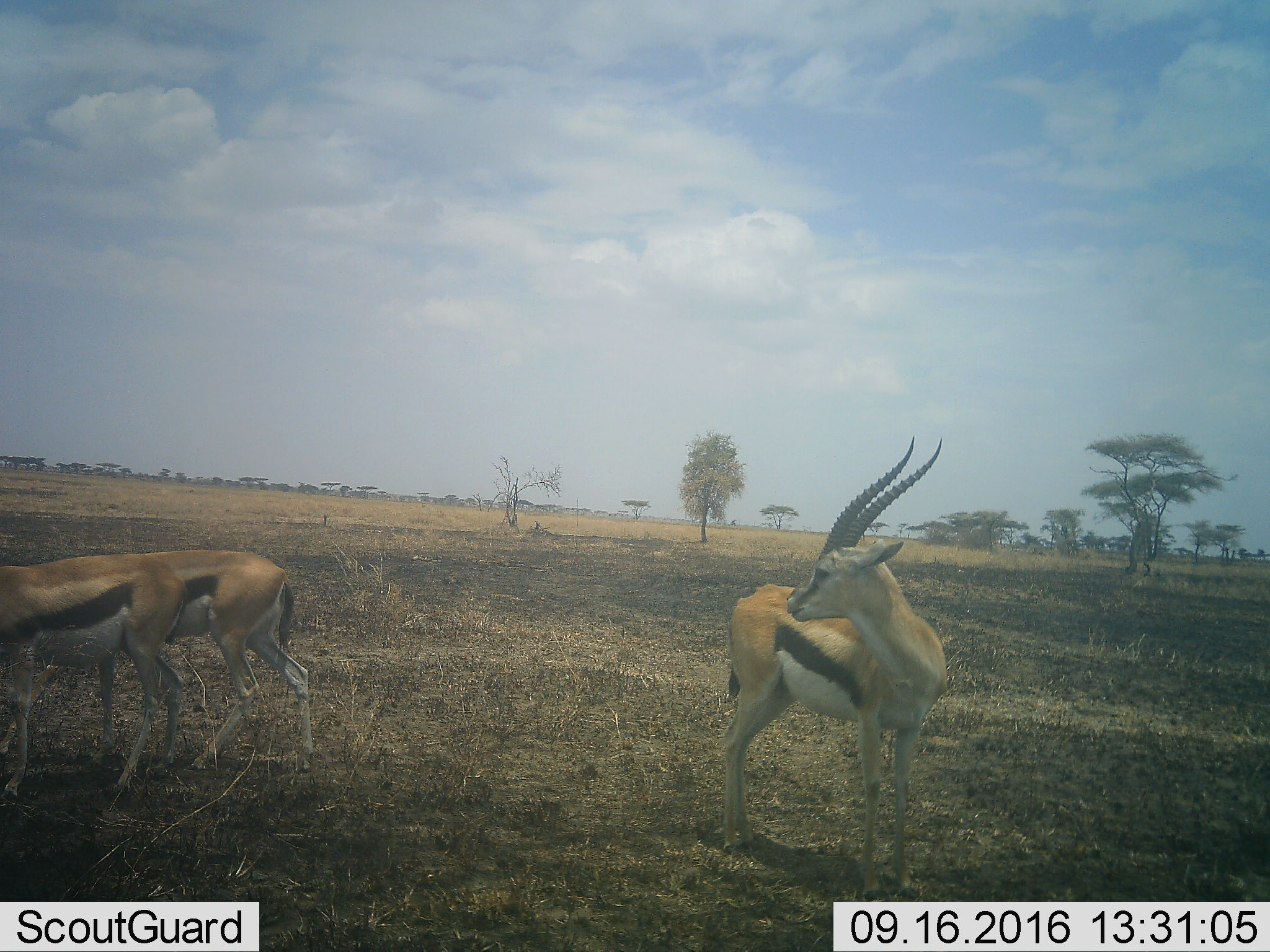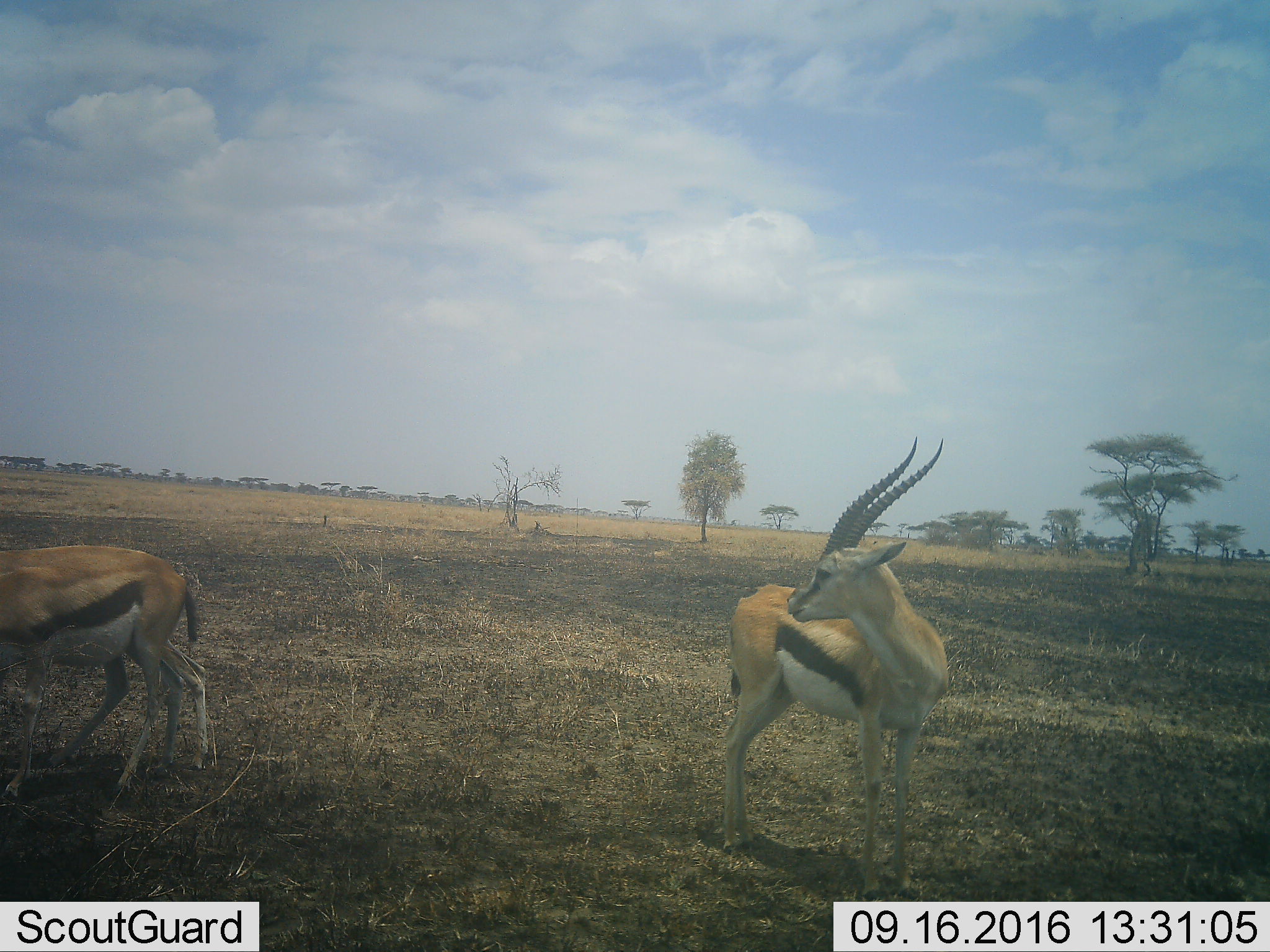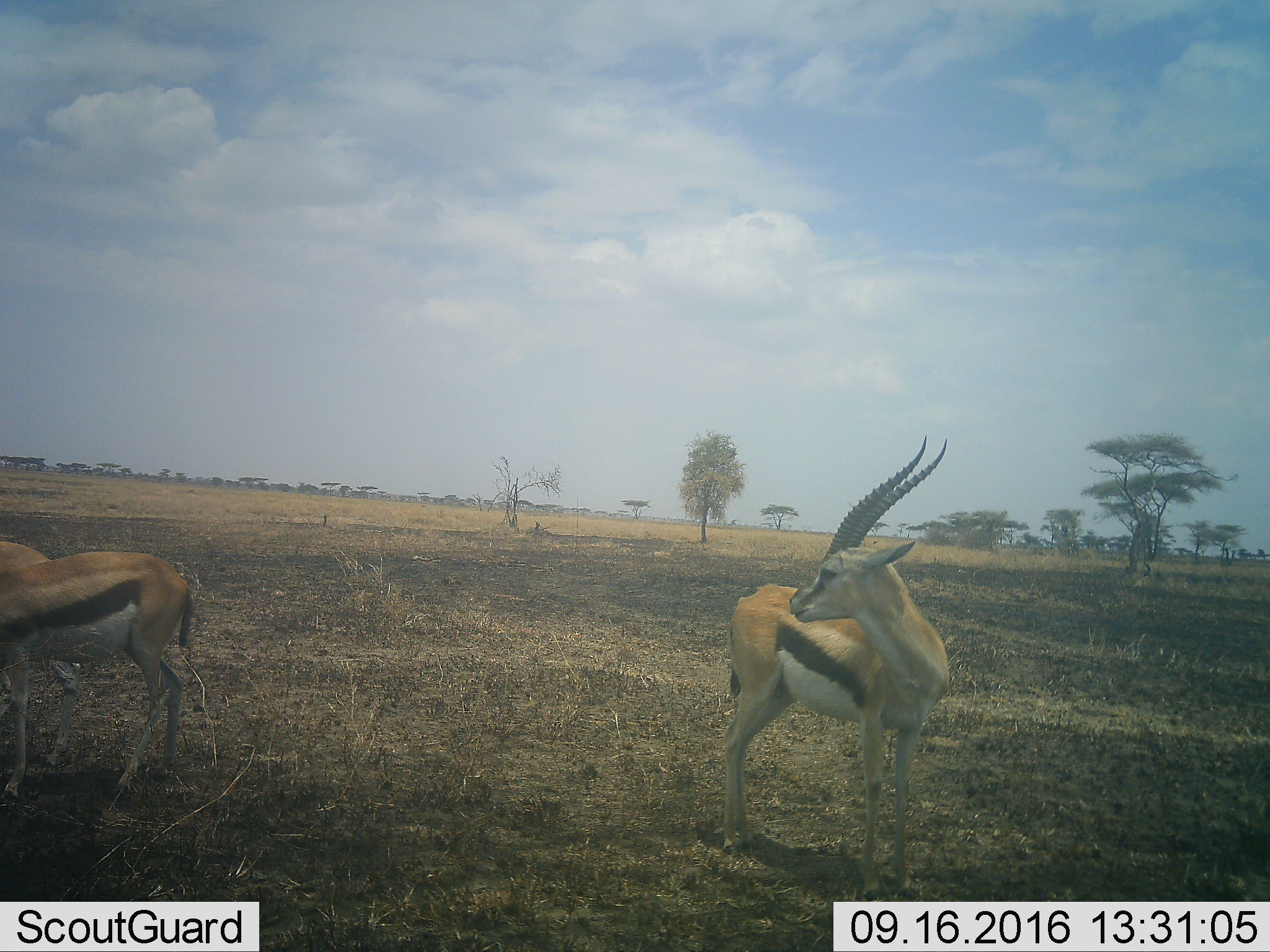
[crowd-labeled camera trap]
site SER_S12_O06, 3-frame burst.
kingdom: Animalia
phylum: Chordata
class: Mammalia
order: Artiodactyla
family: Bovidae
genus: Eudorcas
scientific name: Eudorcas thomsonii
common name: thomson's gazelle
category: gazellethomsons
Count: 3.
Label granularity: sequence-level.